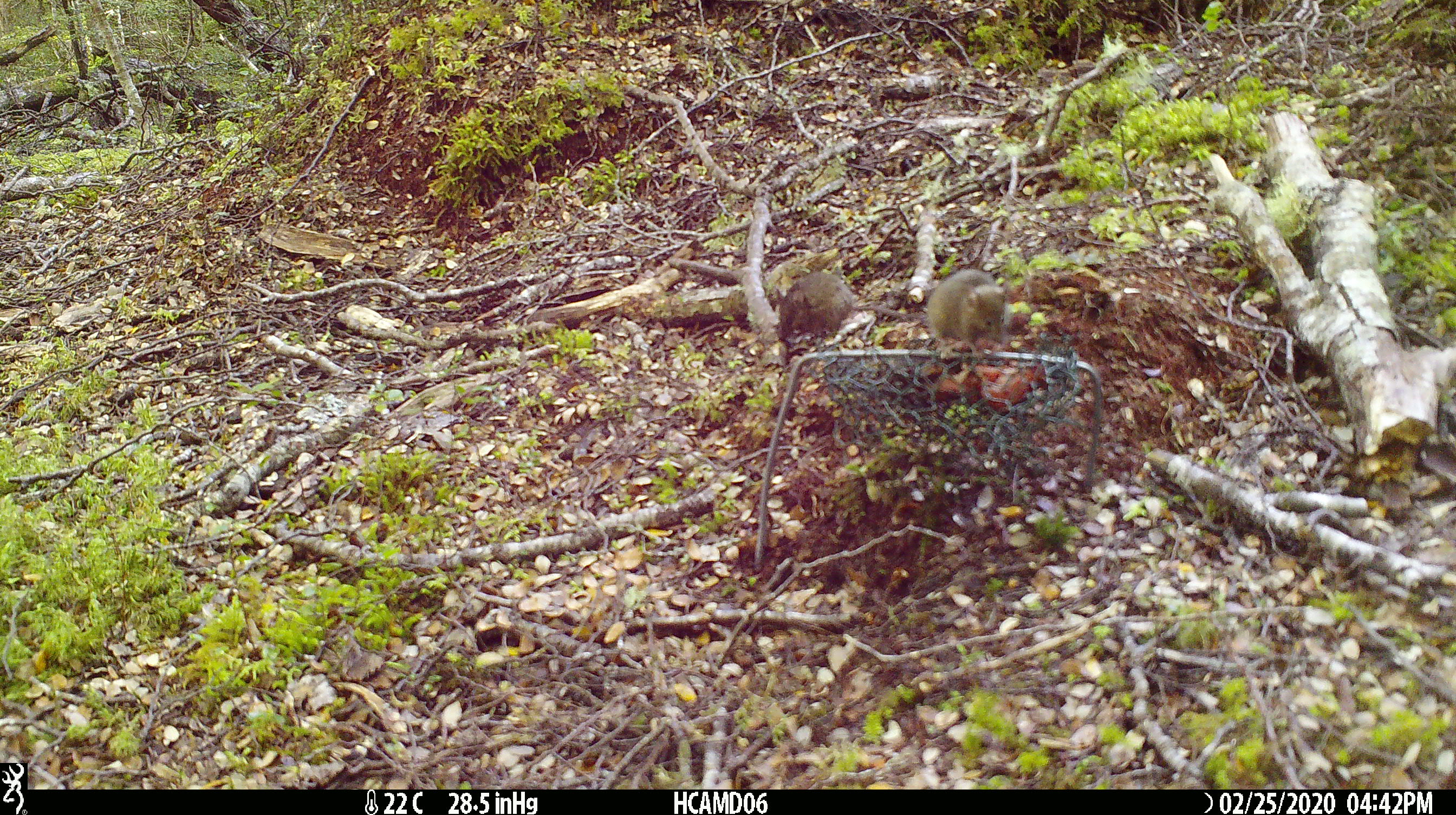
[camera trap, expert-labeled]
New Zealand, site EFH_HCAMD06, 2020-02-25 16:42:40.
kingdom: Animalia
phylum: Chordata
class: Mammalia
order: Rodentia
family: Muridae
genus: Mus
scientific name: Mus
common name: mouse